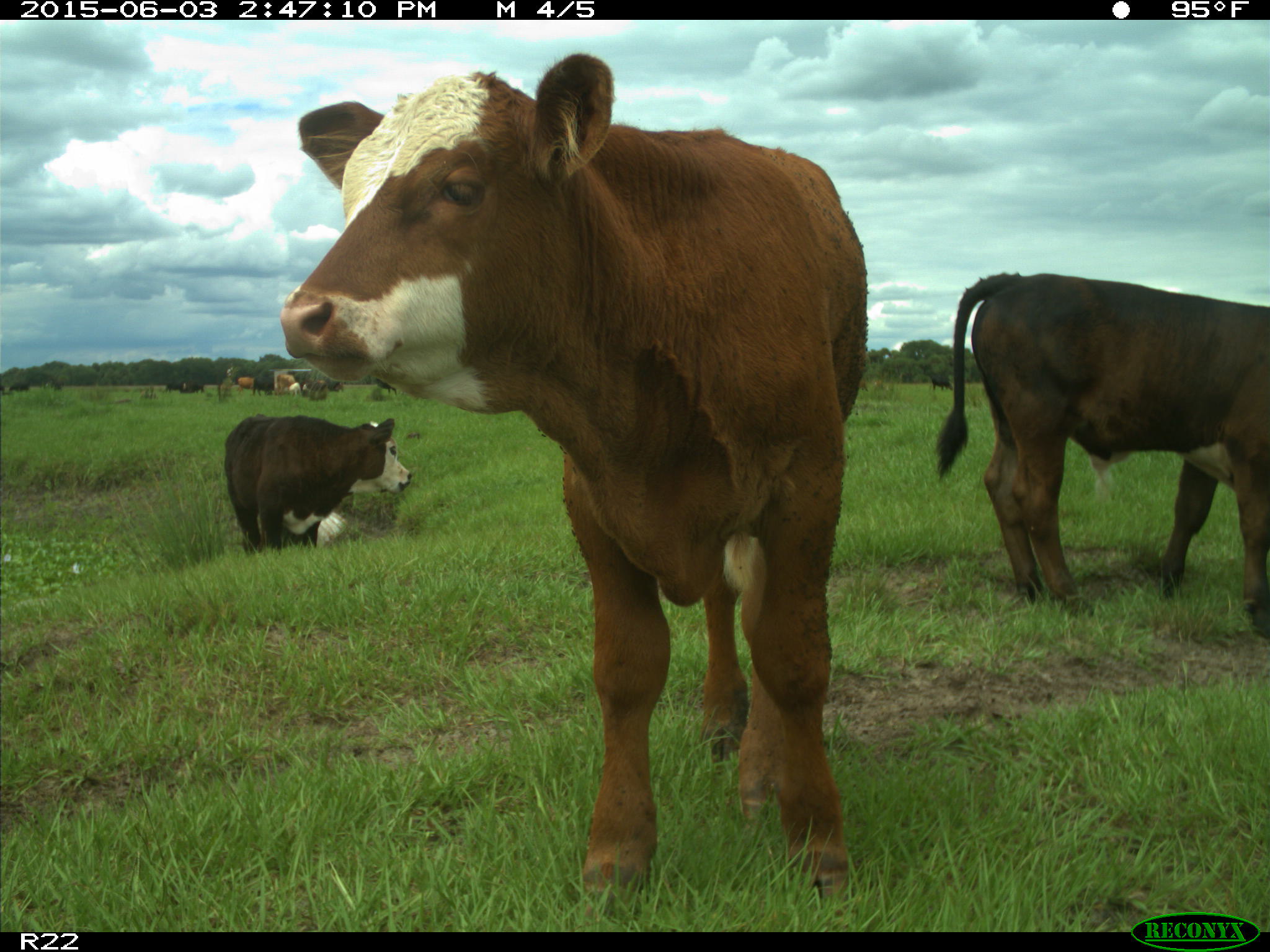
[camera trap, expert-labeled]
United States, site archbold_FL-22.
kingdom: Animalia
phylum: Chordata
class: Mammalia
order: Artiodactyla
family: Bovidae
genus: Bos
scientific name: Bos taurus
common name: domestic cow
Bos taurus (domestic cow).